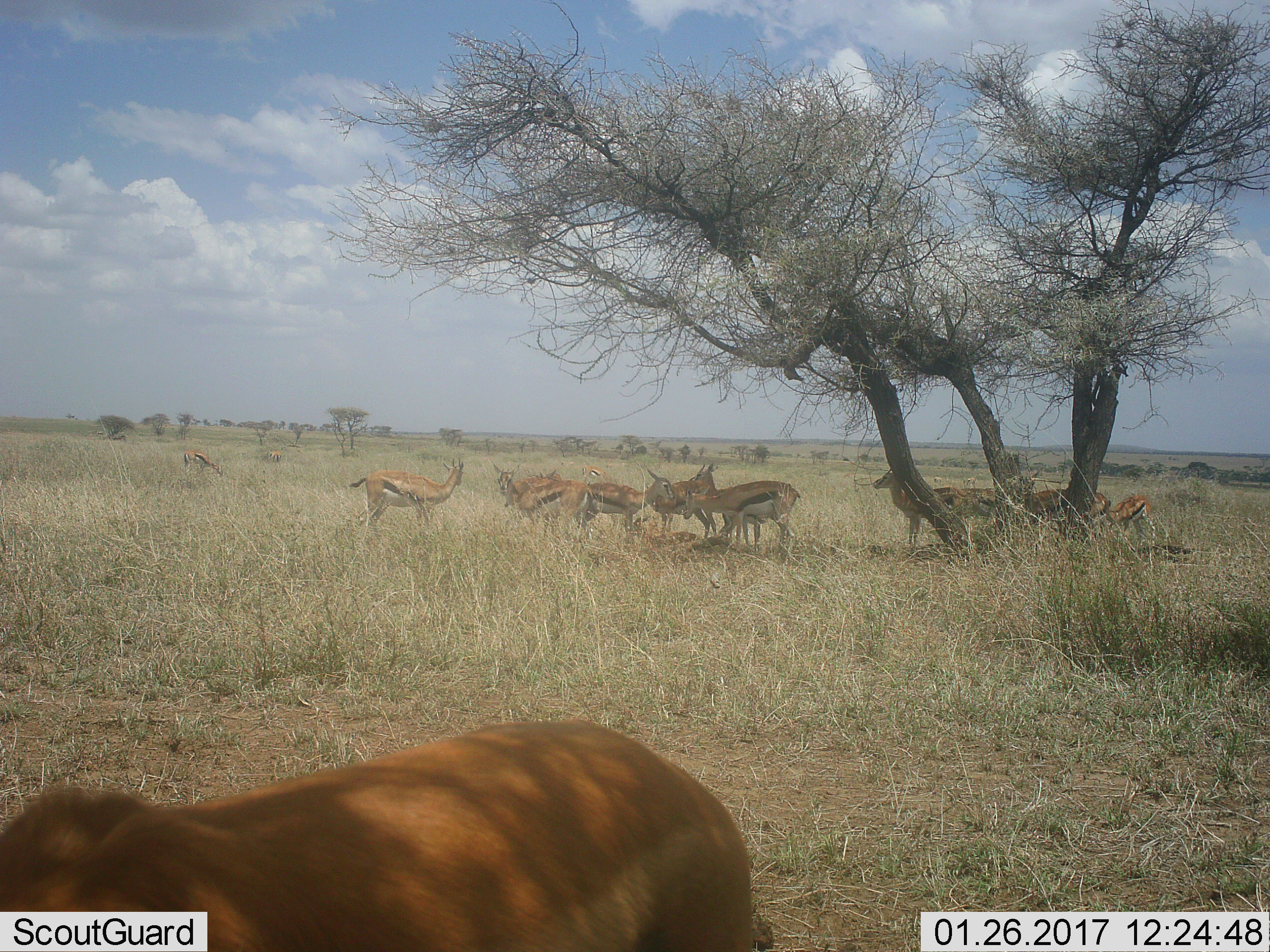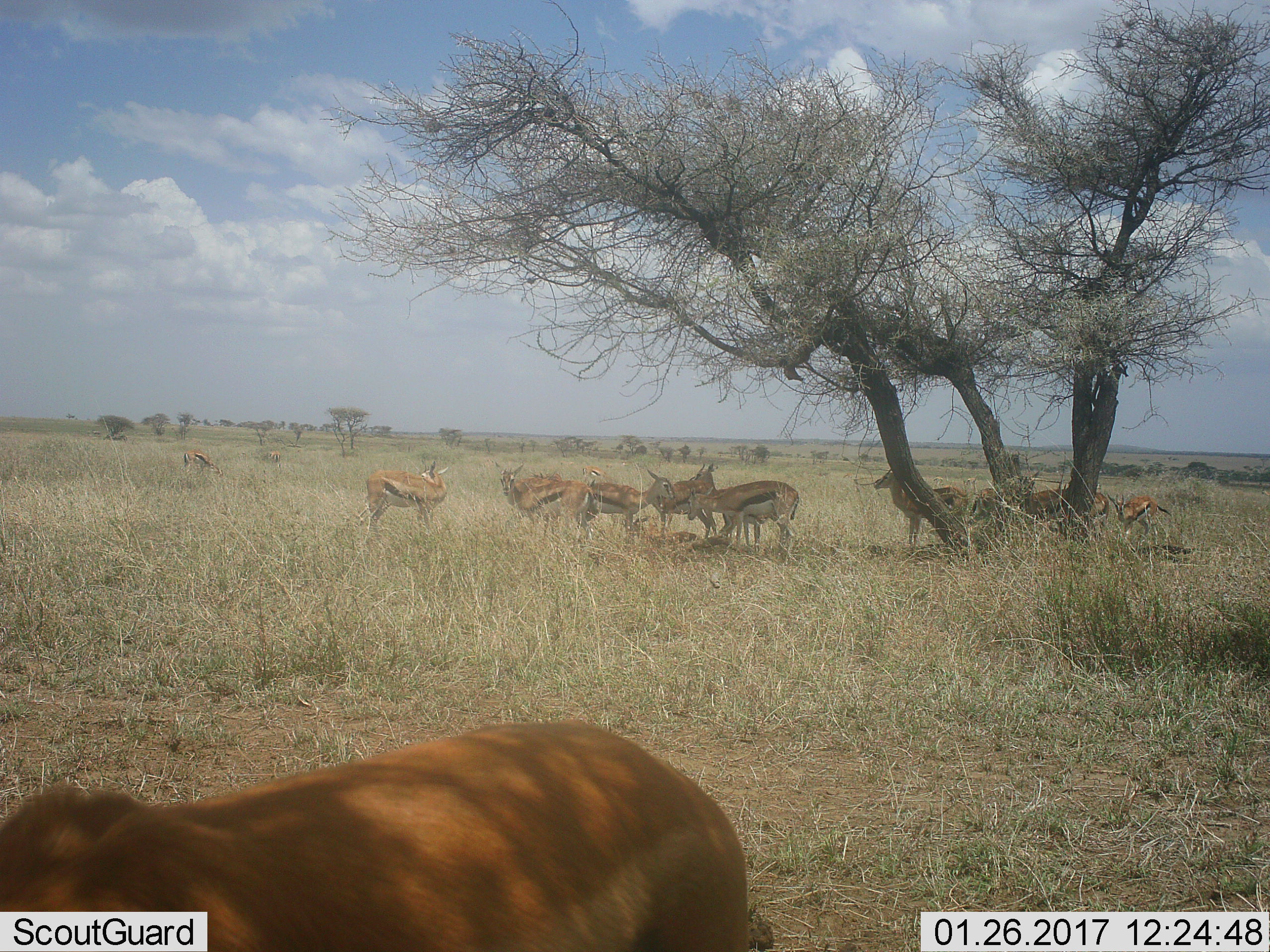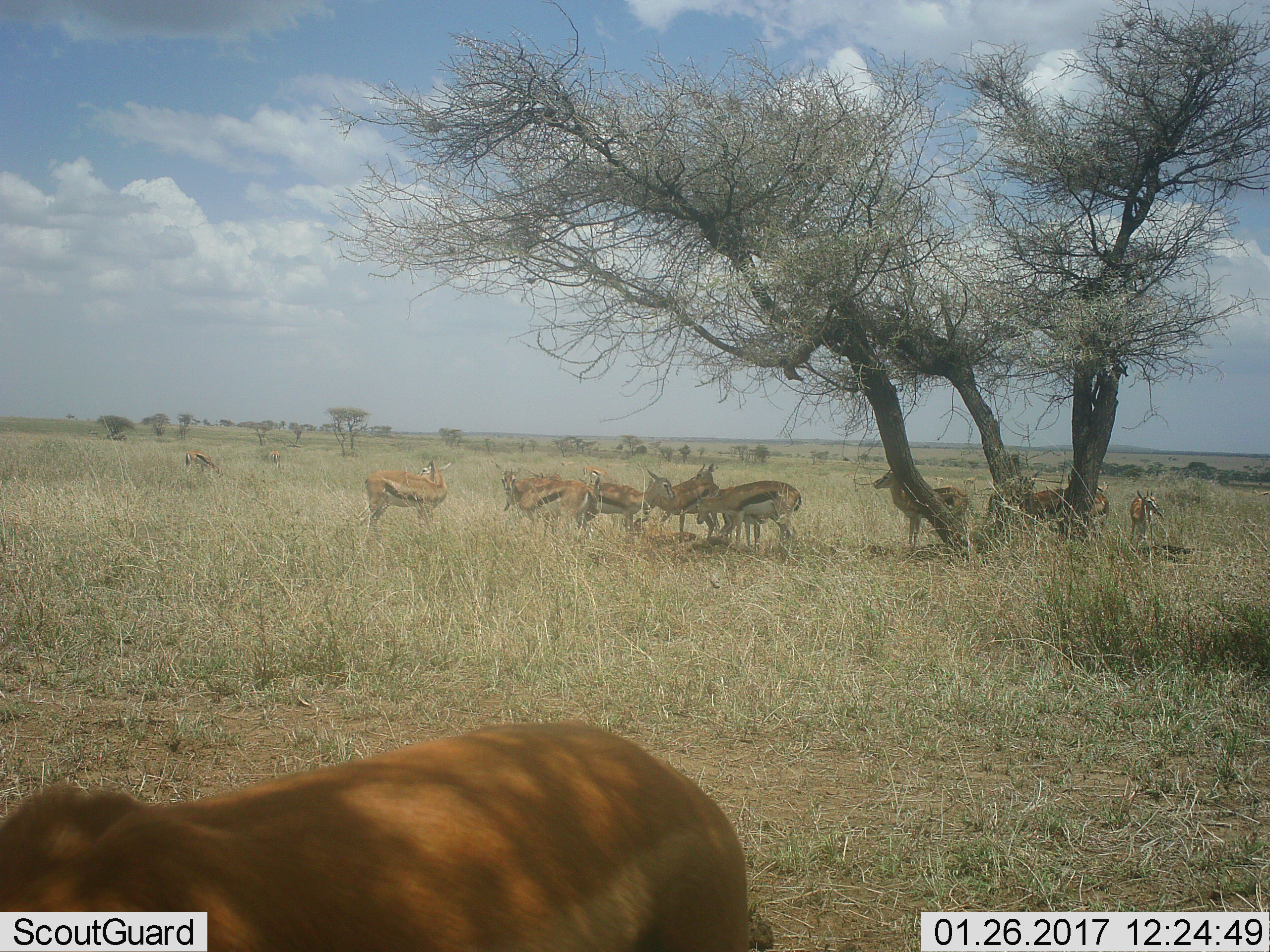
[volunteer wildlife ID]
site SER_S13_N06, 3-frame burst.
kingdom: Animalia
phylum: Chordata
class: Mammalia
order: Artiodactyla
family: Bovidae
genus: Eudorcas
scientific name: Eudorcas thomsonii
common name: thomson's gazelle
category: gazellethomsons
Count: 11-50.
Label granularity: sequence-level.